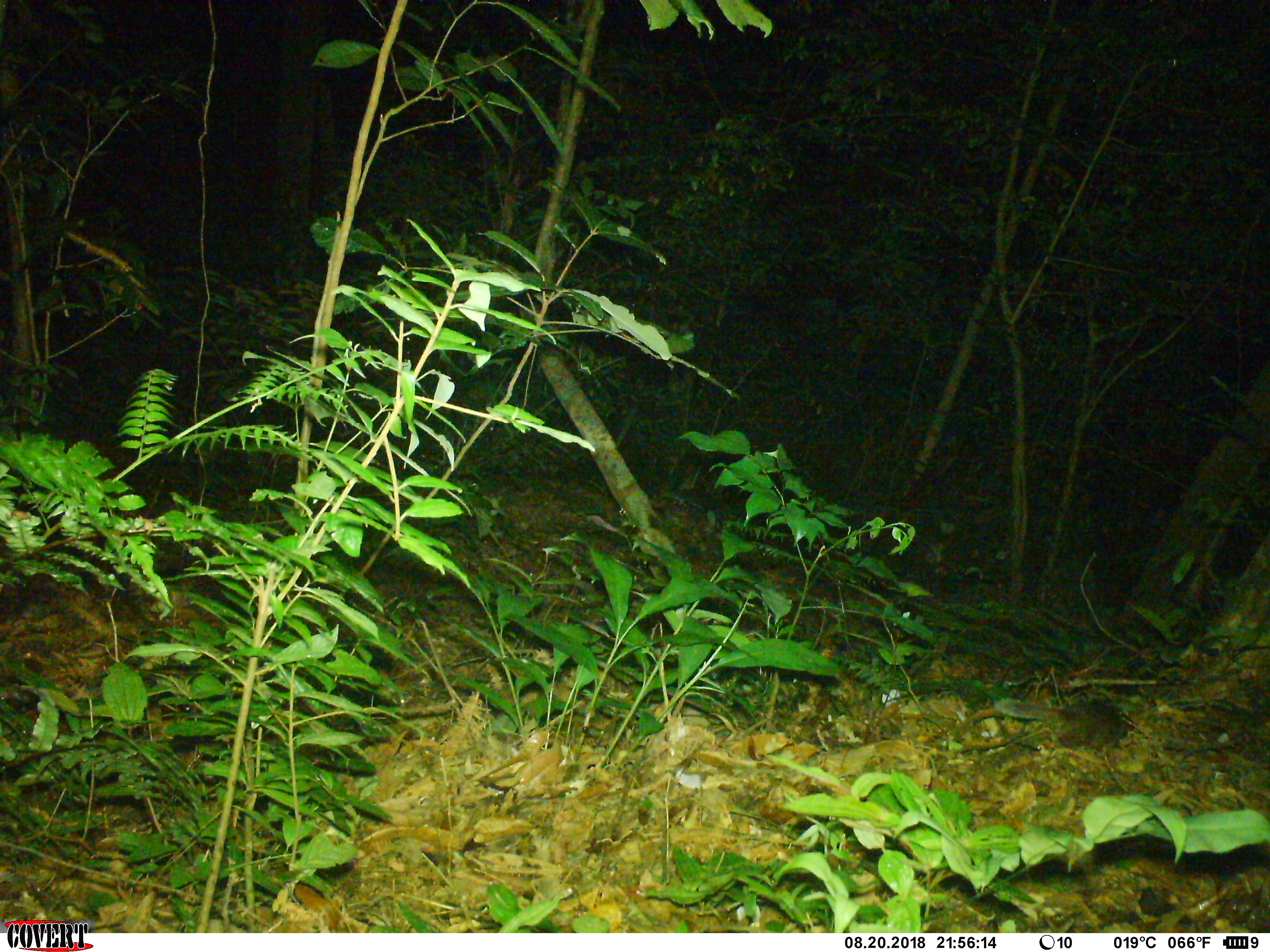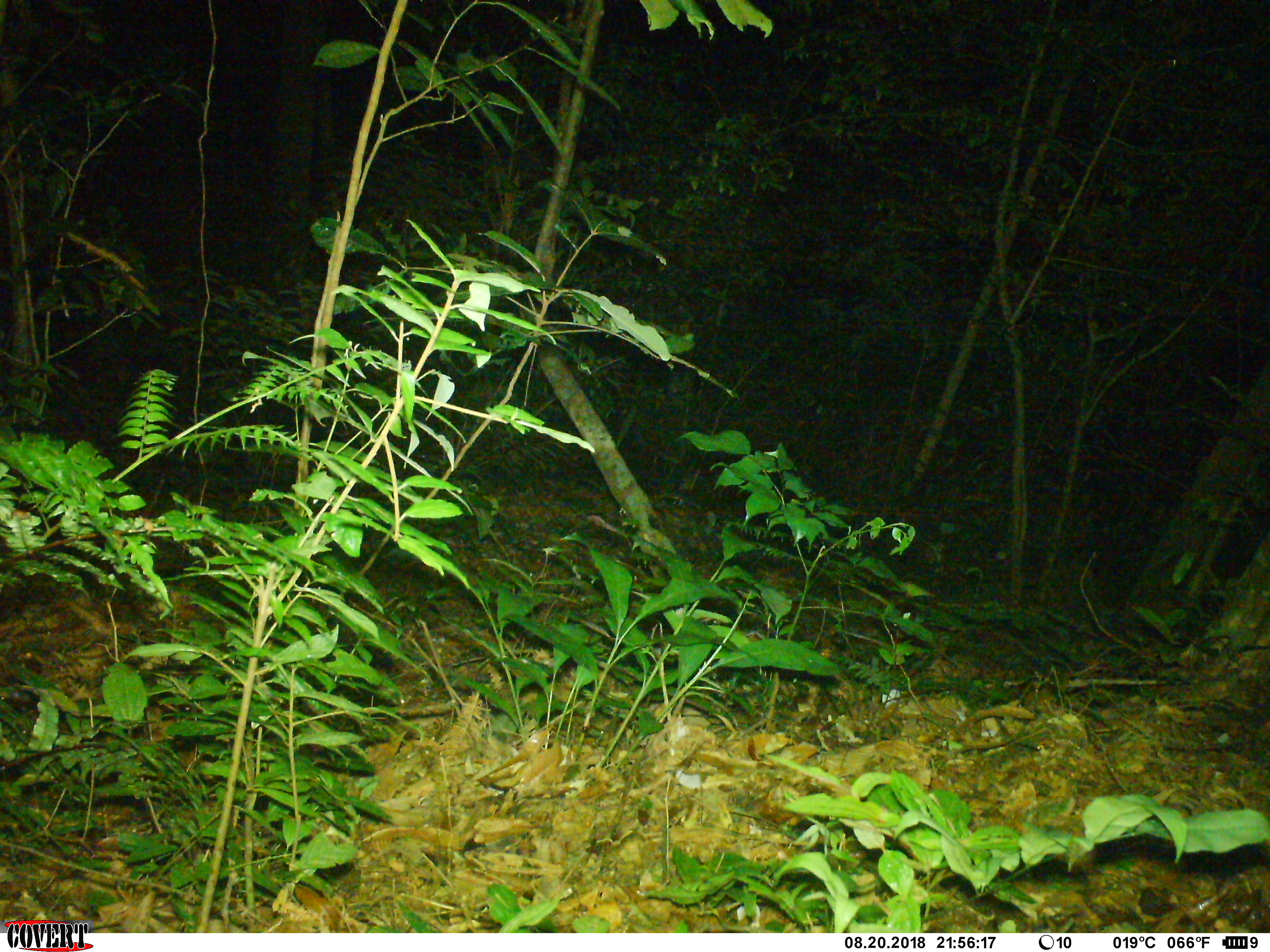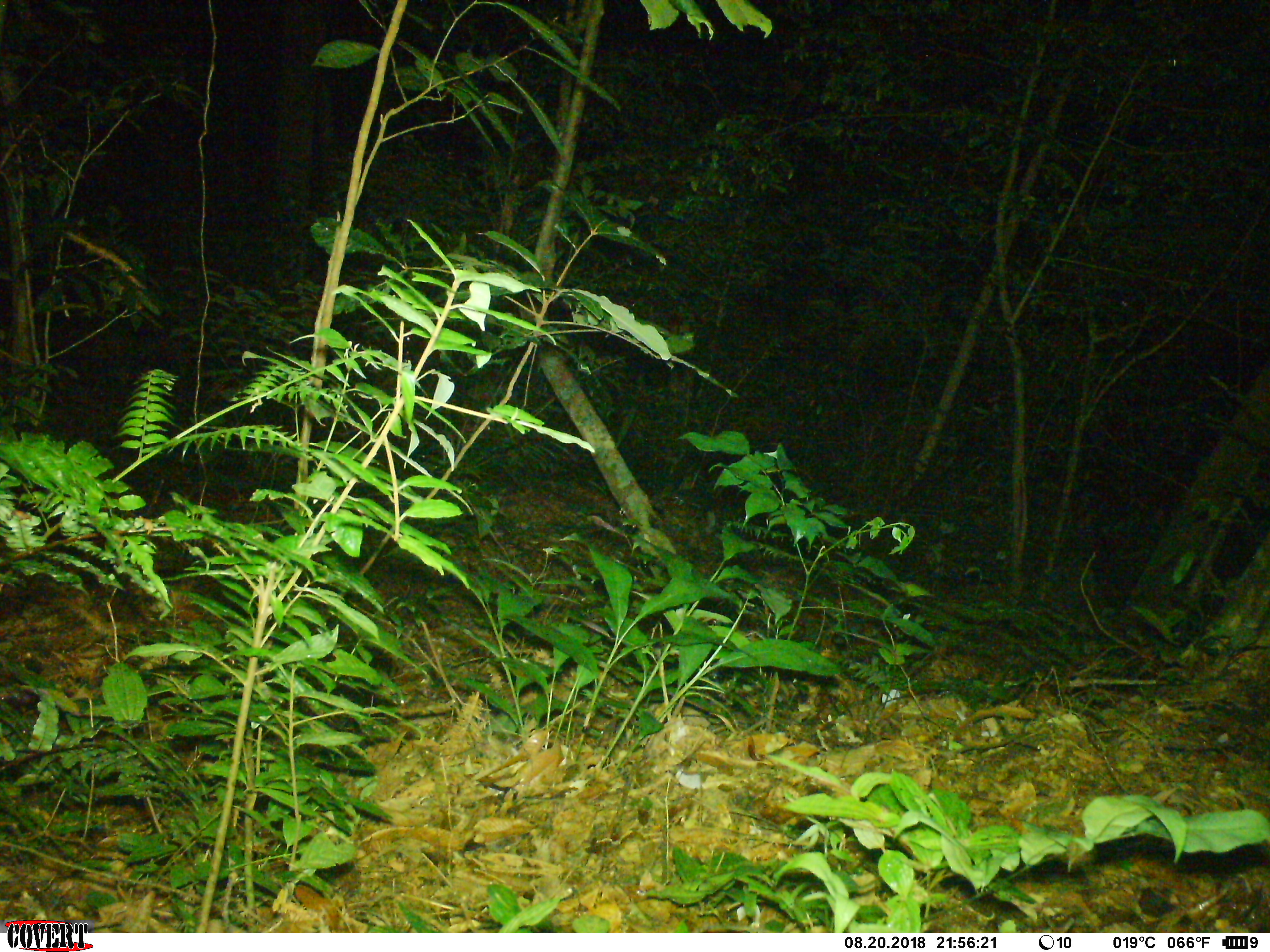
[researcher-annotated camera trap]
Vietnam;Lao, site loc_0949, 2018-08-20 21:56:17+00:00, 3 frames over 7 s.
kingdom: Animalia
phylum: Chordata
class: Mammalia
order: Carnivora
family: Mustelidae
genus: Melogale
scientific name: Melogale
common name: ferret badger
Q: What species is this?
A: Ferret badger (Melogale).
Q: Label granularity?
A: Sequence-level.